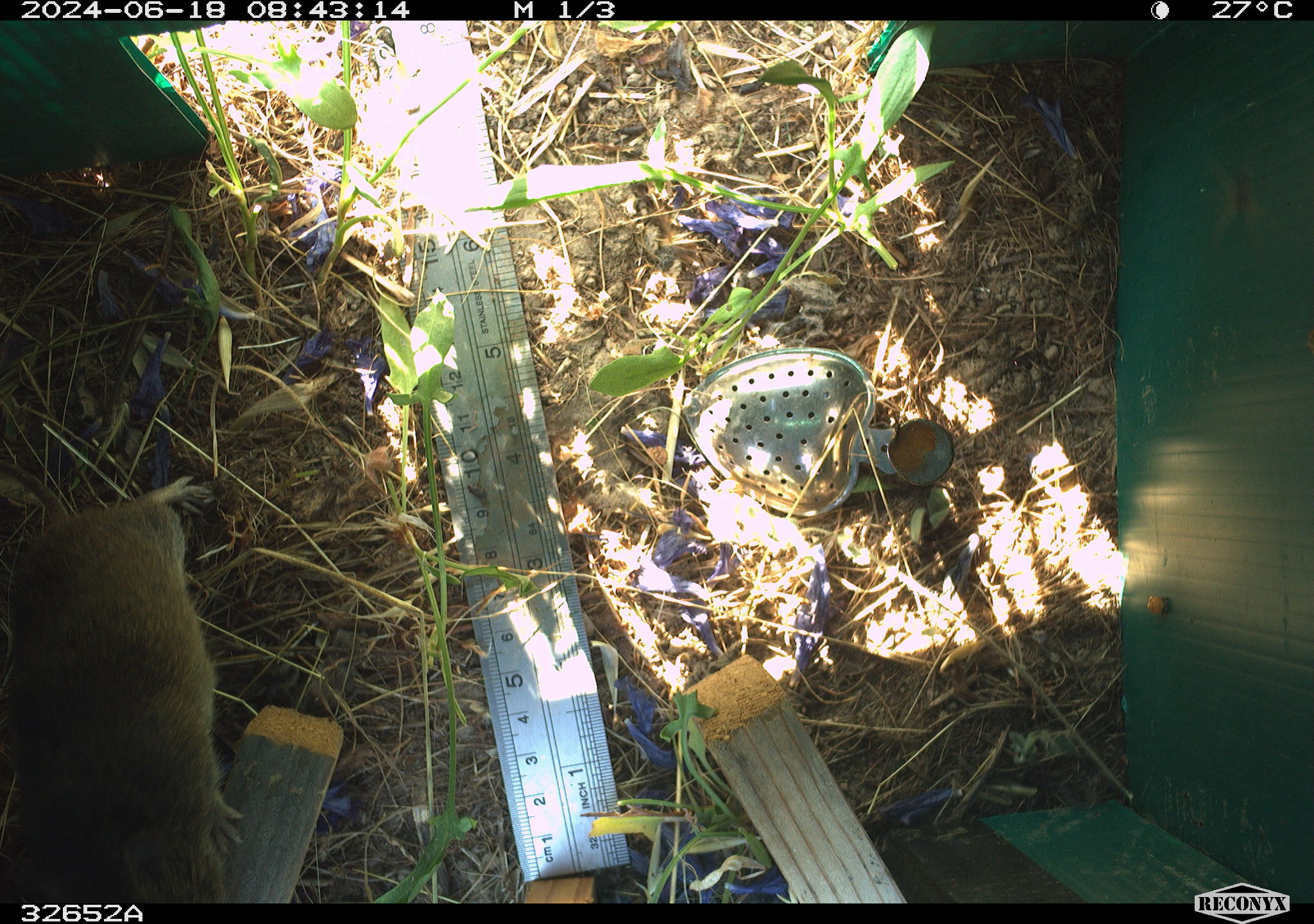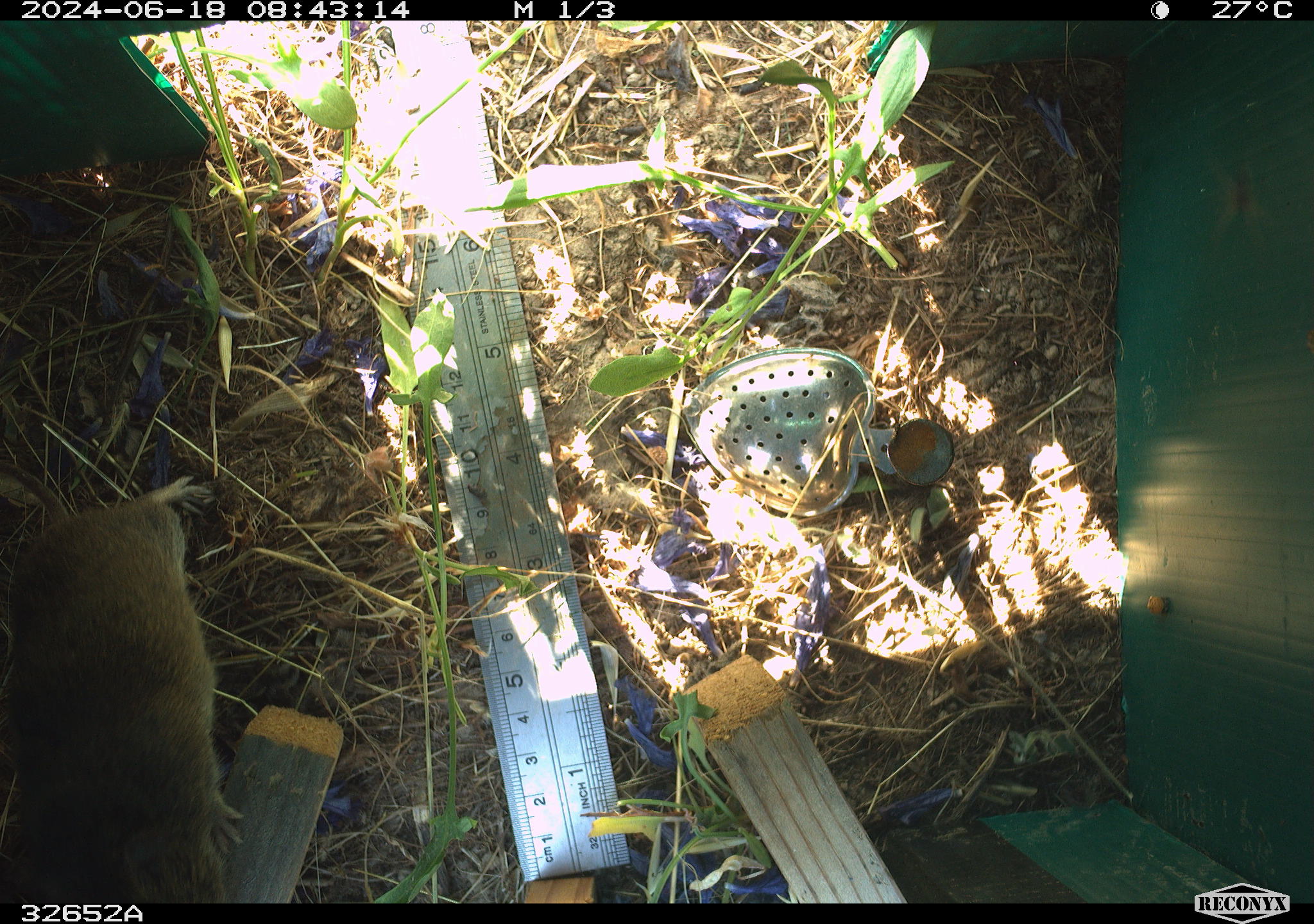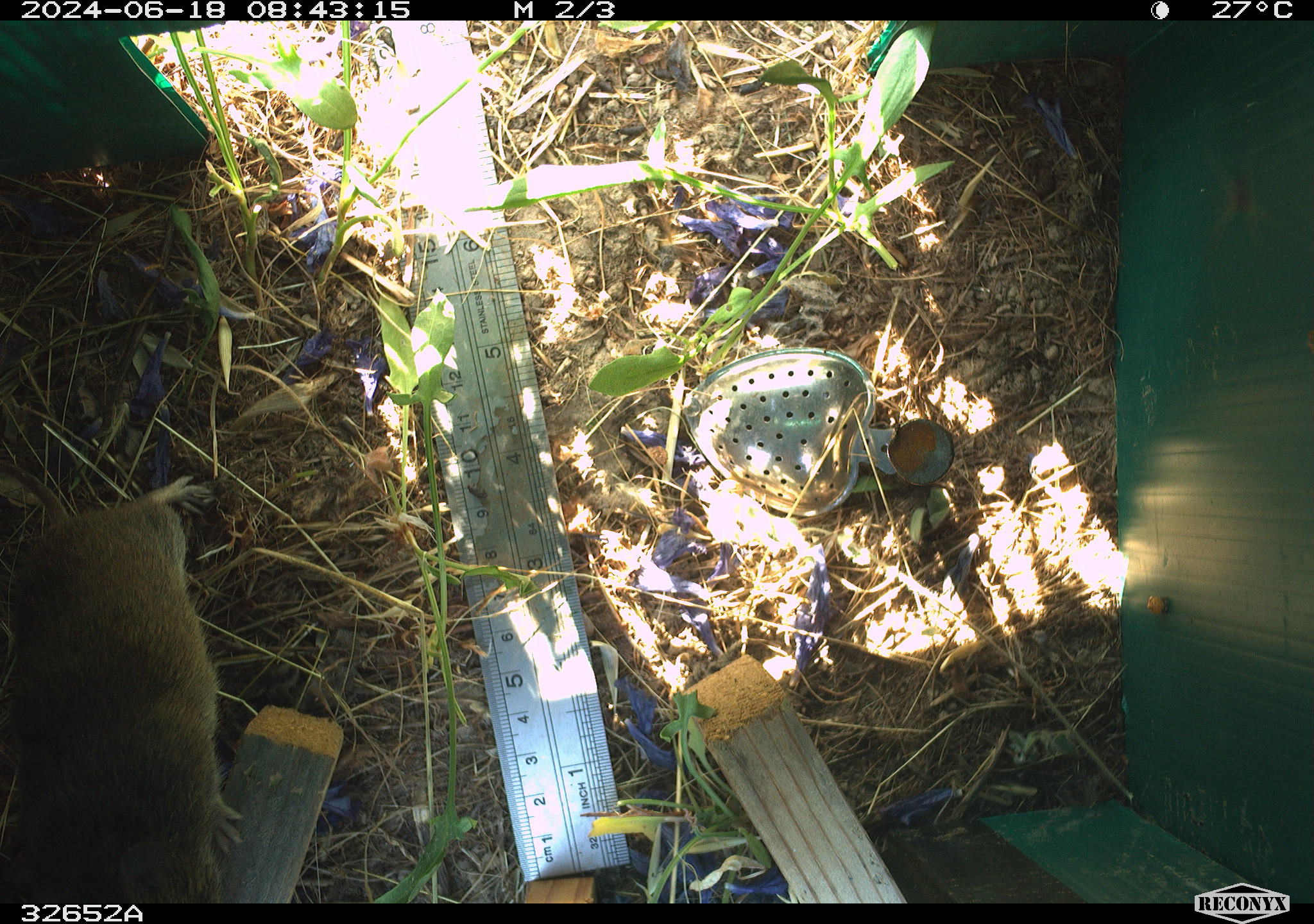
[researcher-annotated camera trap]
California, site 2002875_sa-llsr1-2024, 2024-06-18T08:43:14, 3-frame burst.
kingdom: Animalia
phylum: Chordata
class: Mammalia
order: Rodentia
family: Cricetidae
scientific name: Arvicolinae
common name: voles, lemmings, and muskrats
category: arvicolinae subfamily